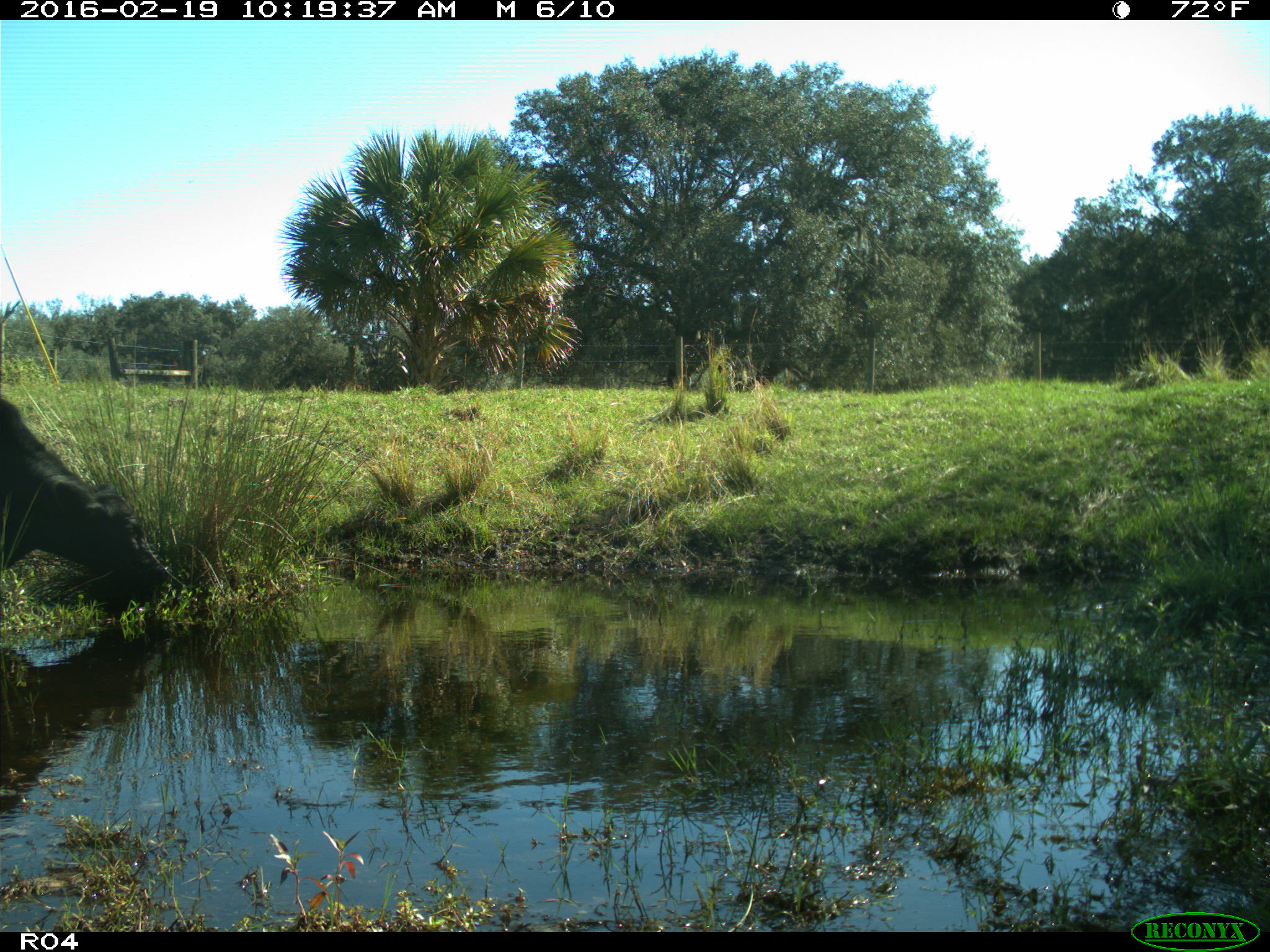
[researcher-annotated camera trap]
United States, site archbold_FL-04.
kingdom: Animalia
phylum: Chordata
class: Mammalia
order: Artiodactyla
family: Bovidae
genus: Bos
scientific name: Bos taurus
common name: domestic cow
Bos taurus (domestic cow).